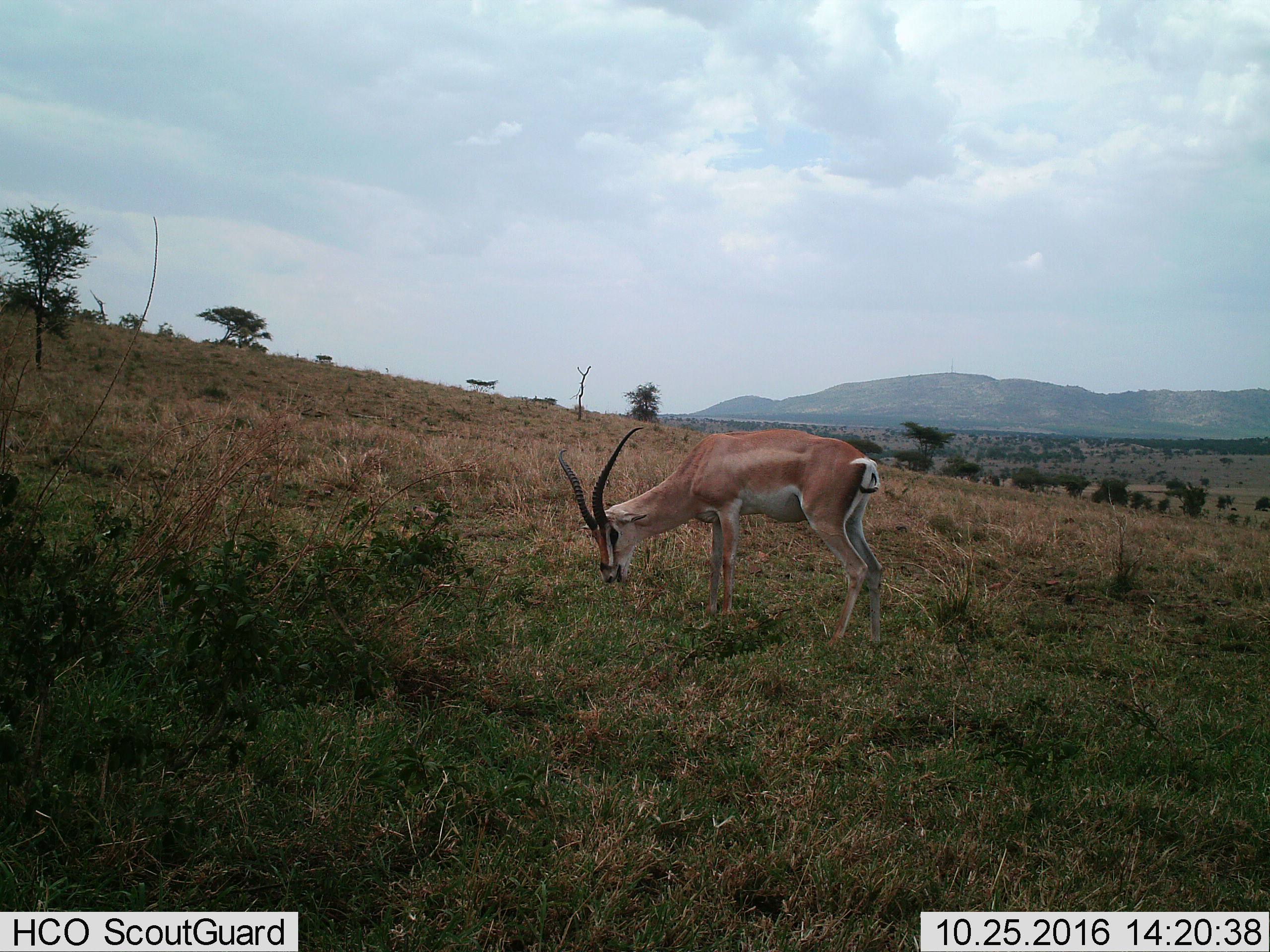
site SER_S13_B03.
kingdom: Animalia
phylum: Chordata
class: Mammalia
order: Artiodactyla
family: Bovidae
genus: Nanger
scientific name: Nanger granti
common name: grant's gazelle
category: gazellegrants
Gazellegrants (grant's gazelle) (Nanger granti), count 1. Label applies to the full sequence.